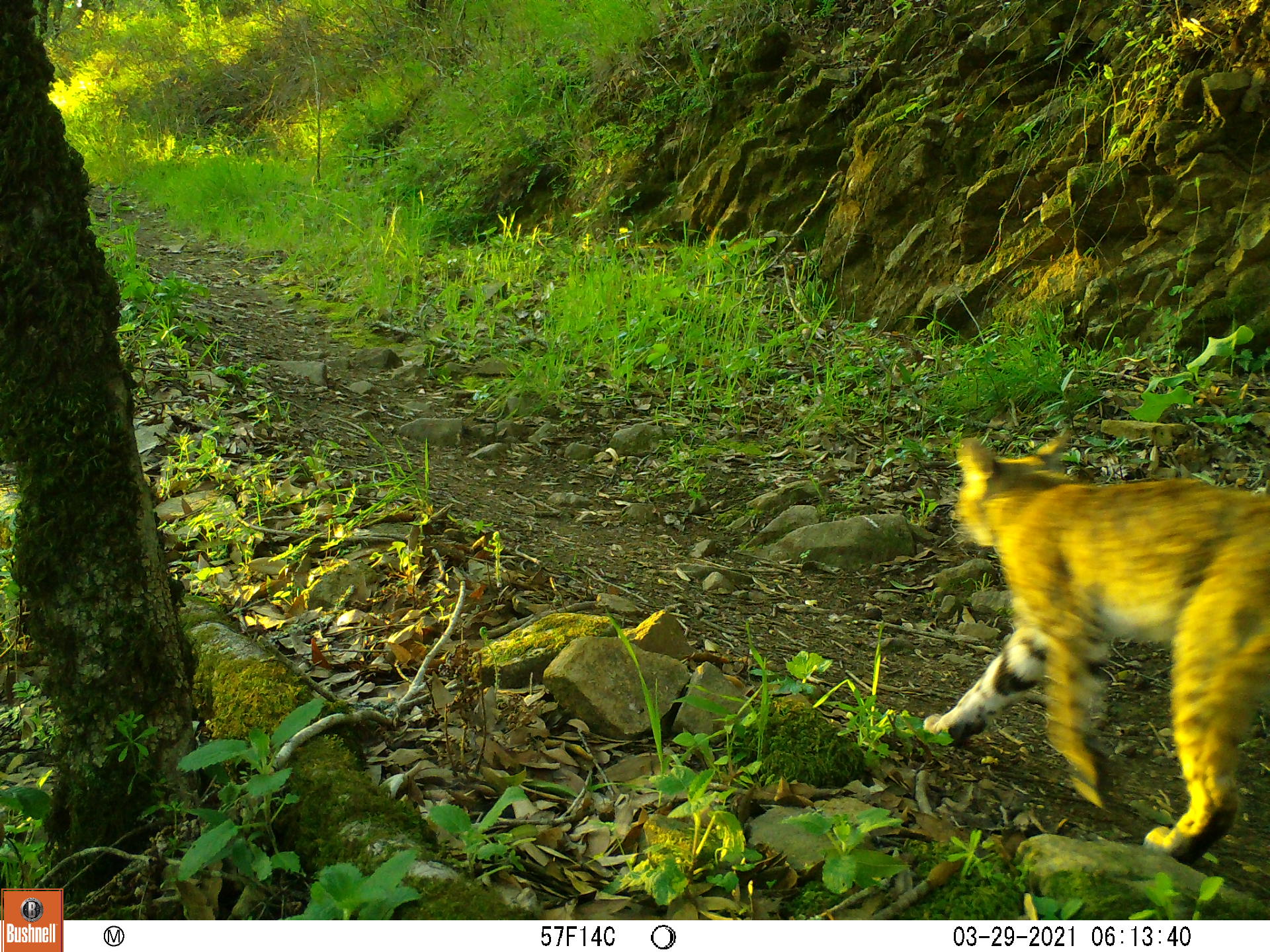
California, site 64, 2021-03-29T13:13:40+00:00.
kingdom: Animalia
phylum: Chordata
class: Mammalia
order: Carnivora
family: Felidae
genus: Lynx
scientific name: Lynx rufus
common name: bobcat